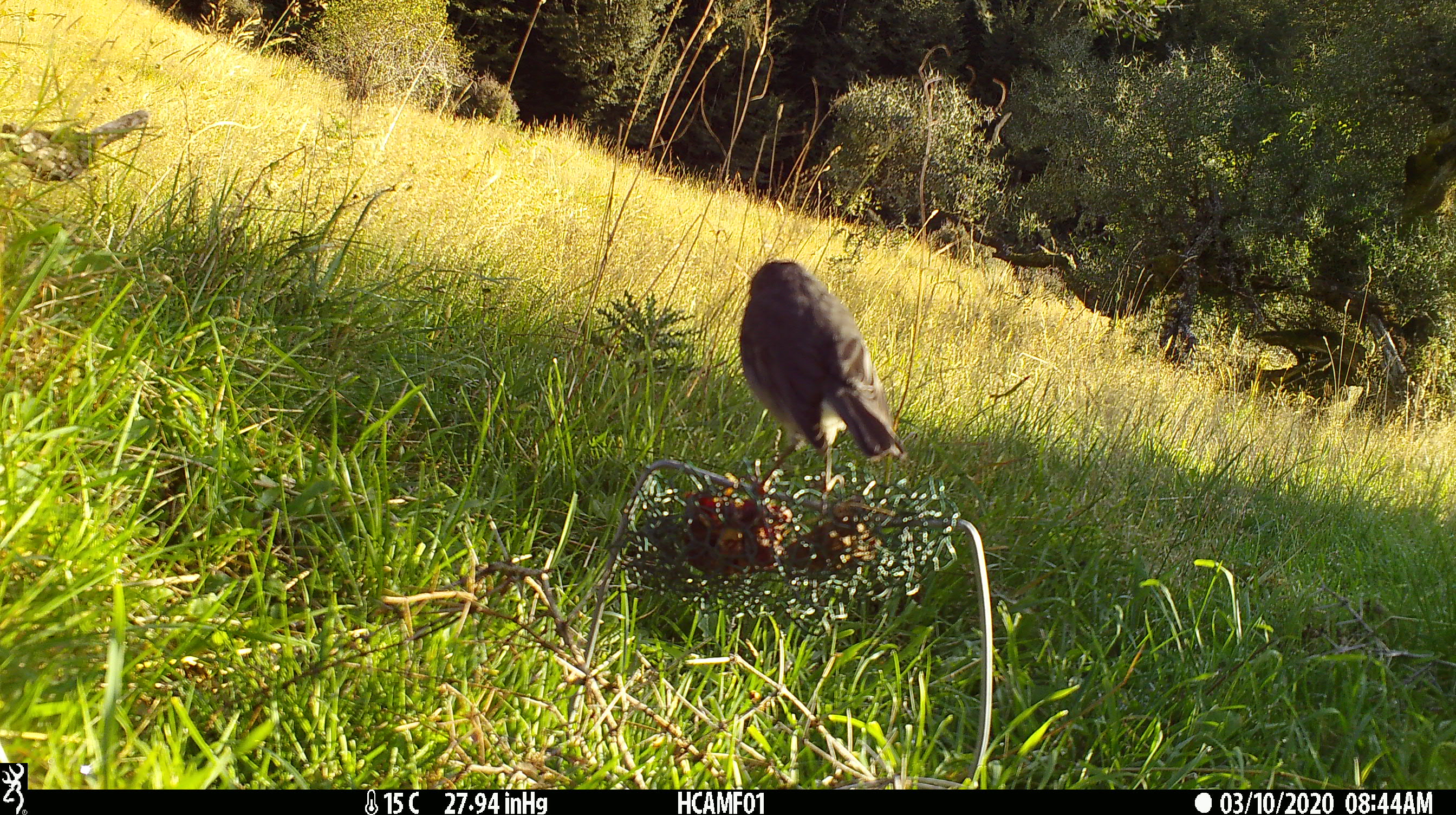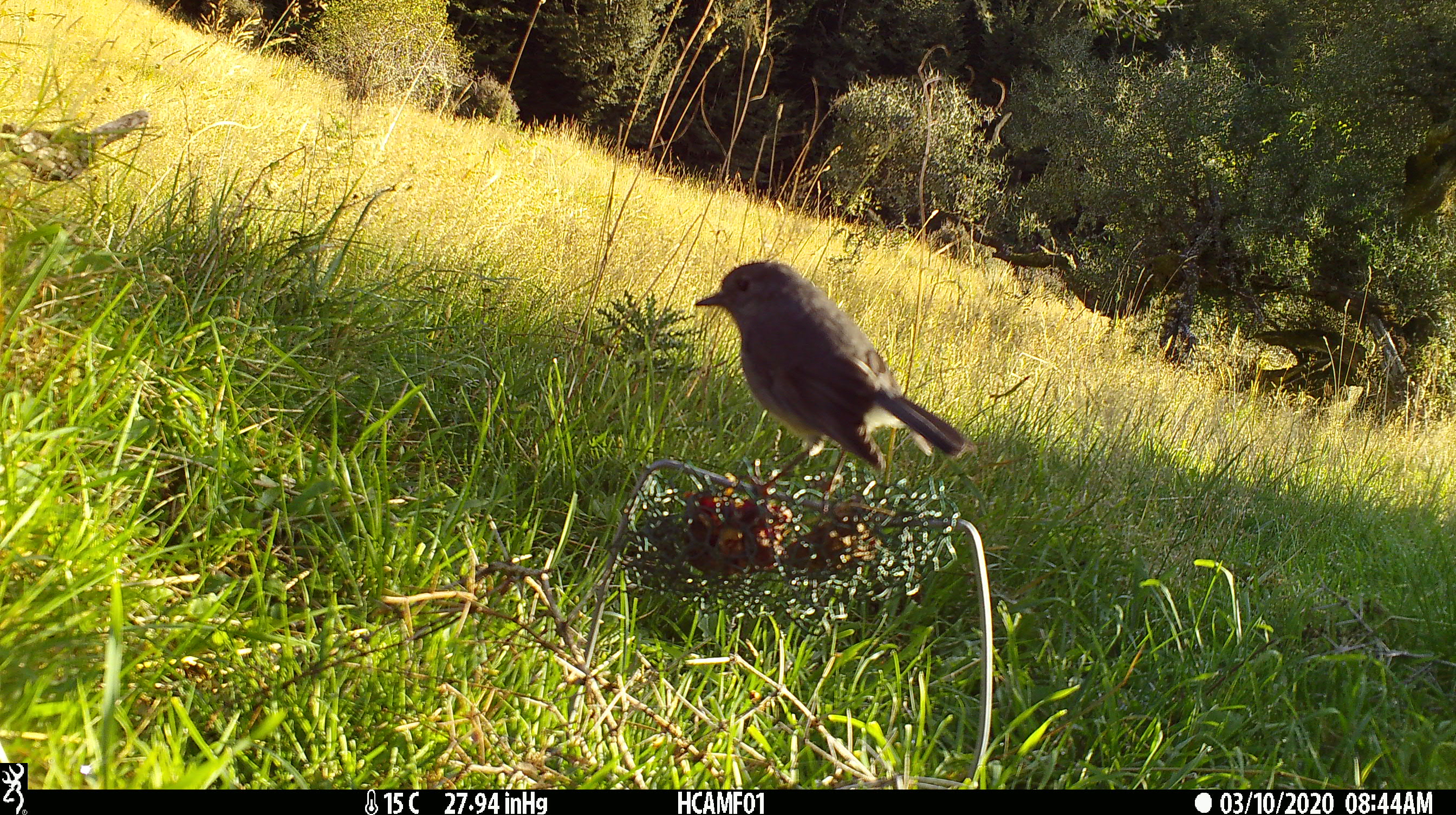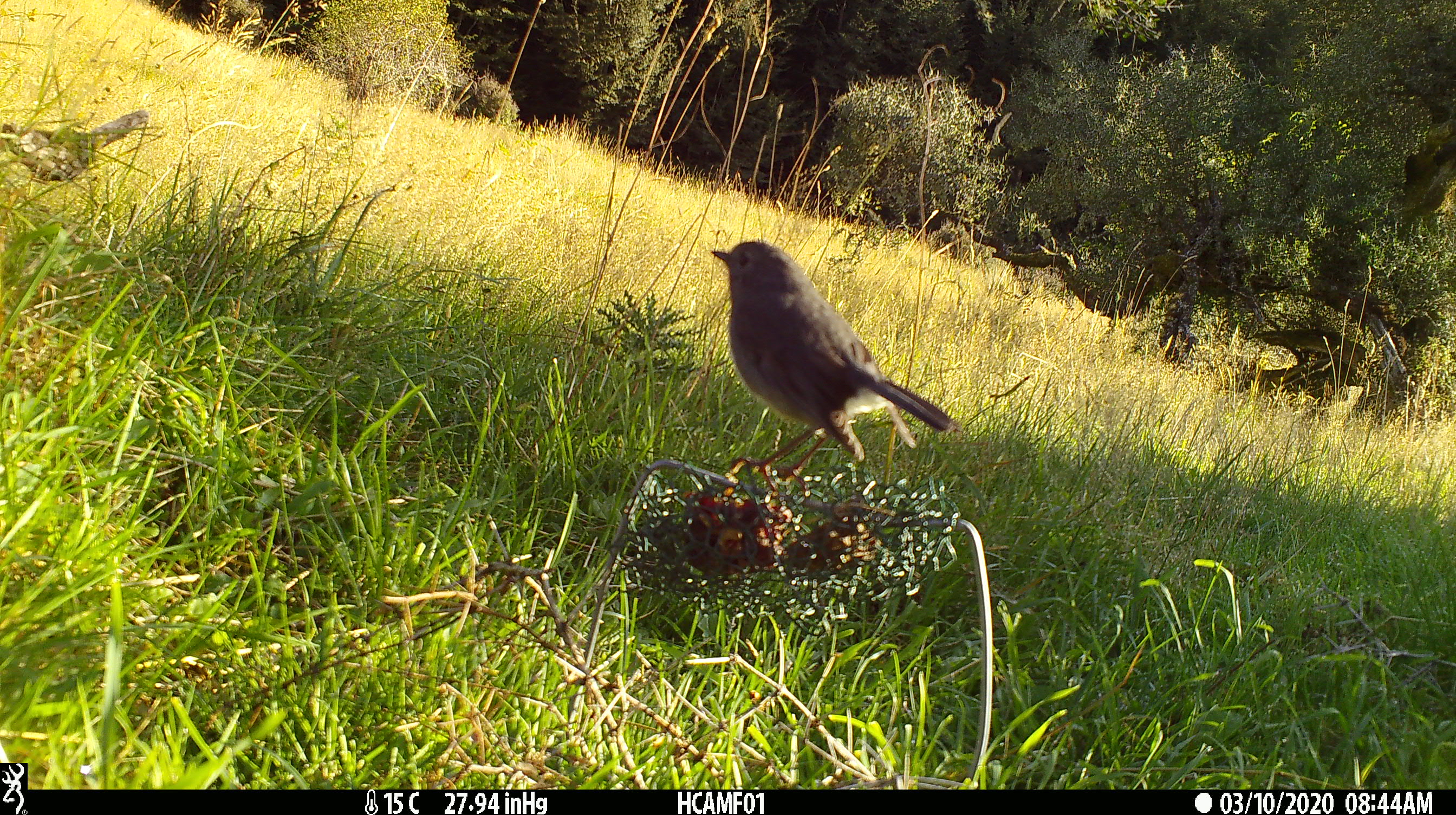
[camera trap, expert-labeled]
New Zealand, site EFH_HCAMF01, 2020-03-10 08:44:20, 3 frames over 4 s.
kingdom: Animalia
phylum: Chordata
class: Aves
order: Passeriformes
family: Petroicidae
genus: Petroica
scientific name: Petroica australis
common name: new zealand robin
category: robin